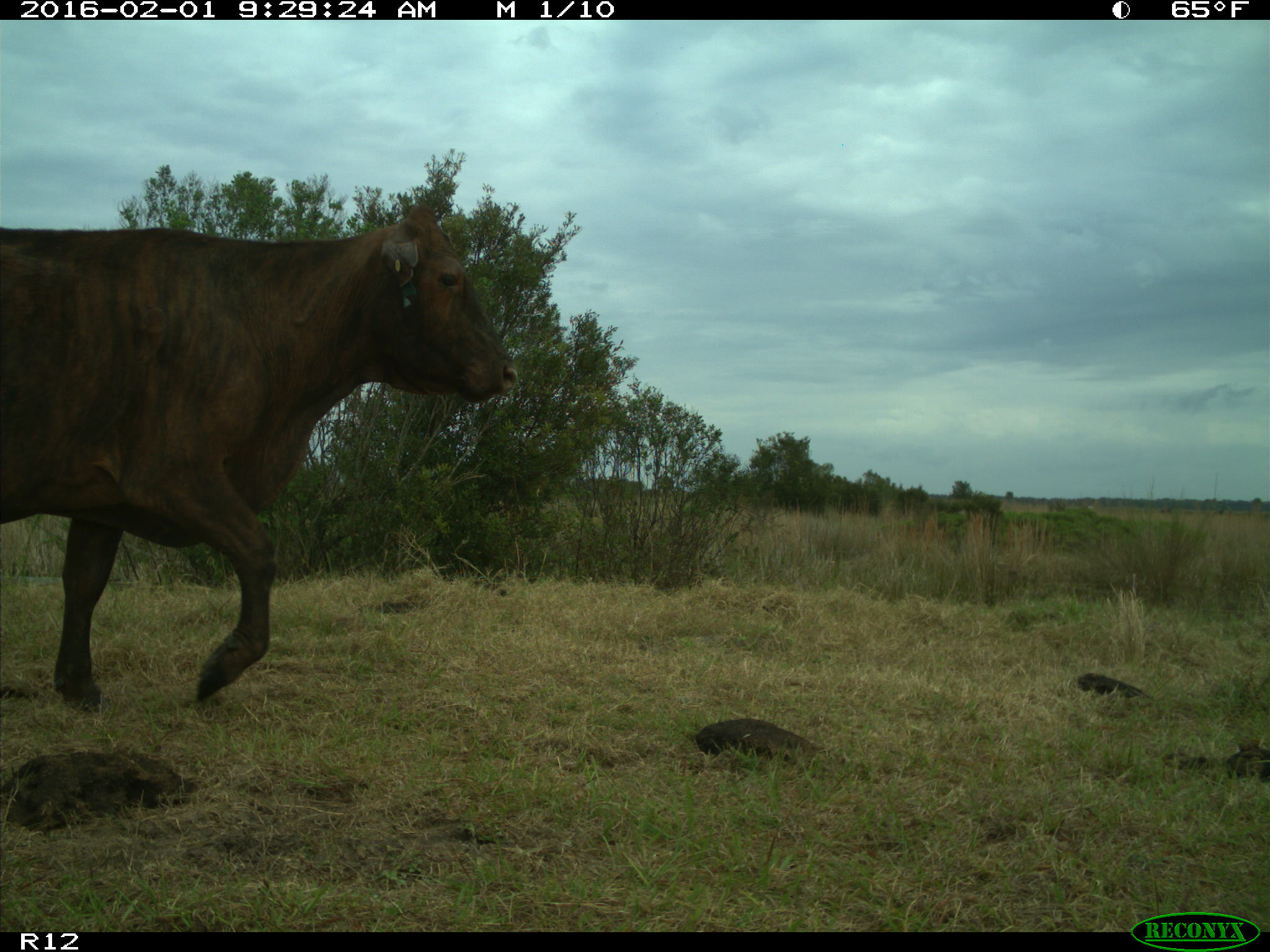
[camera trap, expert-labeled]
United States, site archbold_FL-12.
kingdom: Animalia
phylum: Chordata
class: Mammalia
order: Artiodactyla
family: Bovidae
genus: Bos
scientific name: Bos taurus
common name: domestic cow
Bos taurus (domestic cow).